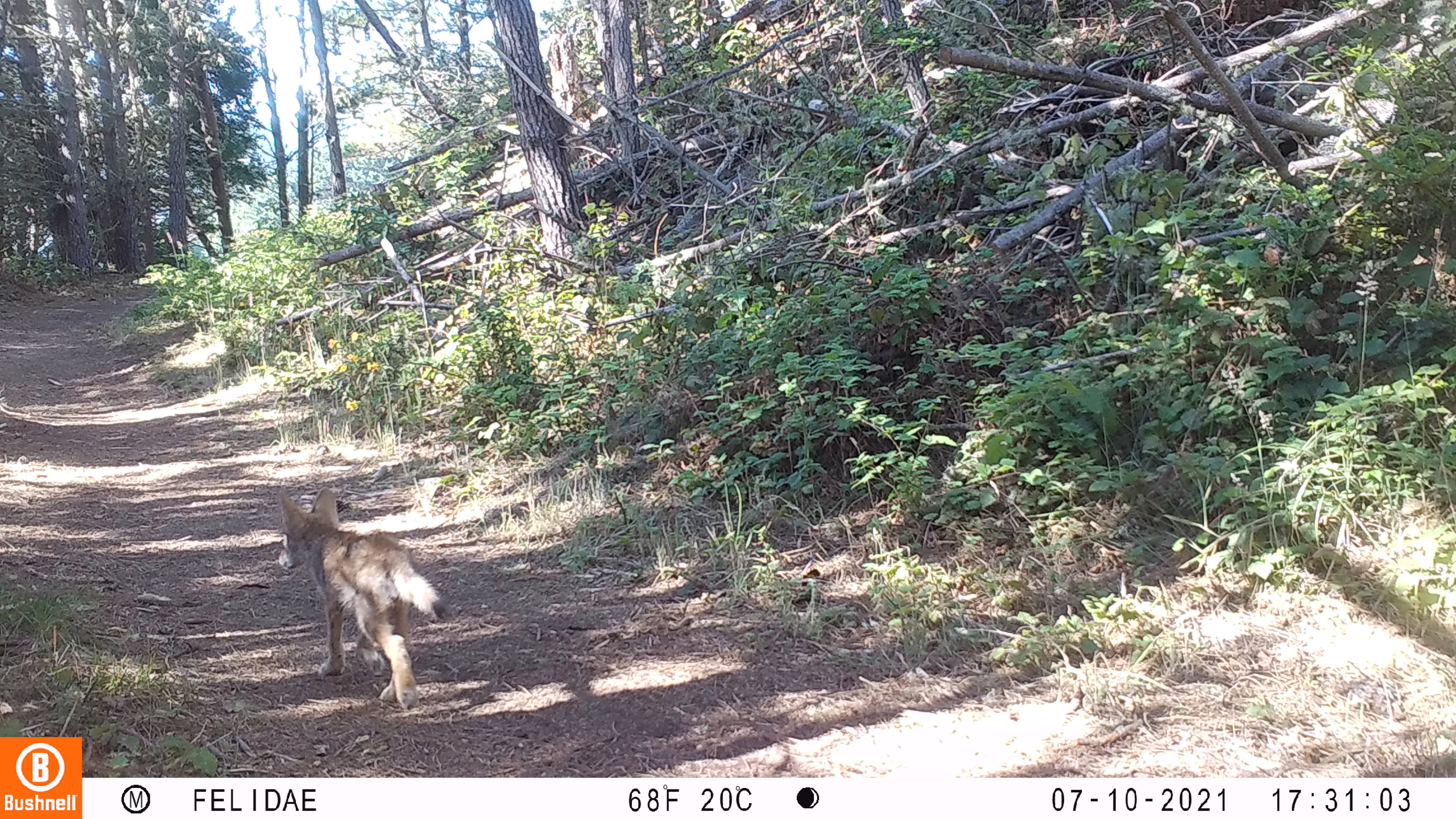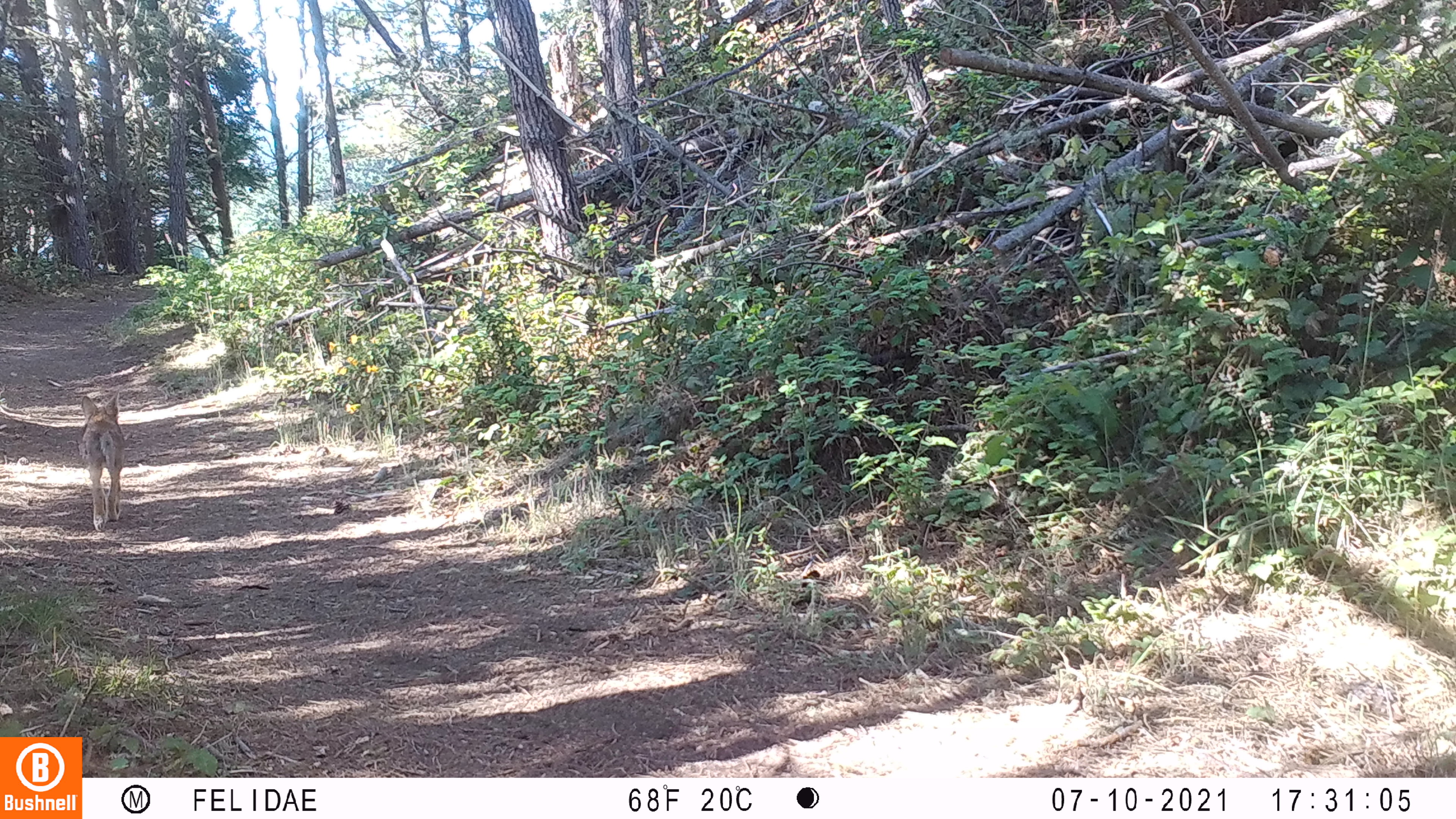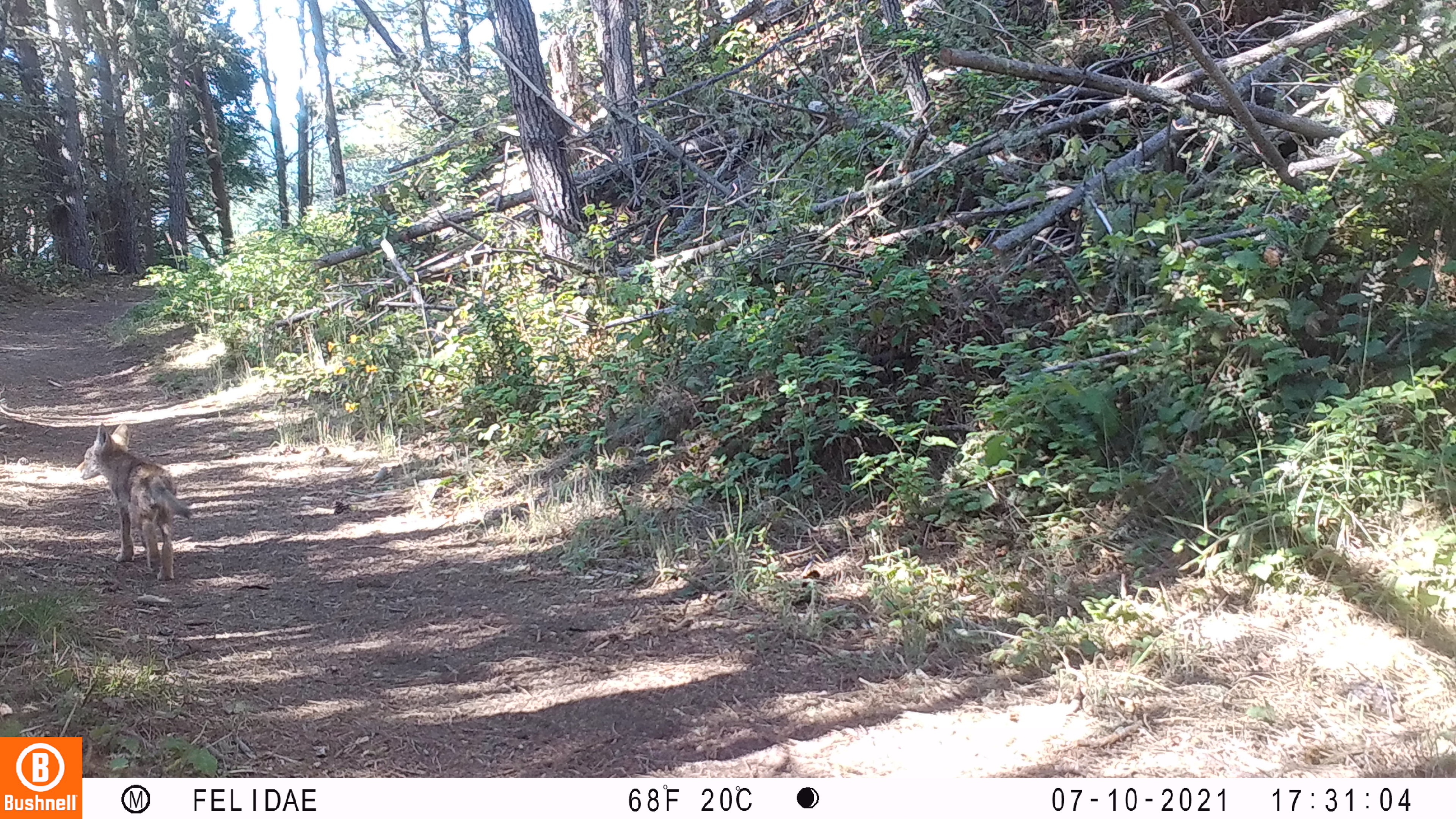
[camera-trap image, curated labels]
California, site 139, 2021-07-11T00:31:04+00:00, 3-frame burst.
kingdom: Animalia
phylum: Chordata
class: Mammalia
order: Carnivora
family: Canidae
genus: Canis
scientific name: Canis latrans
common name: coyote